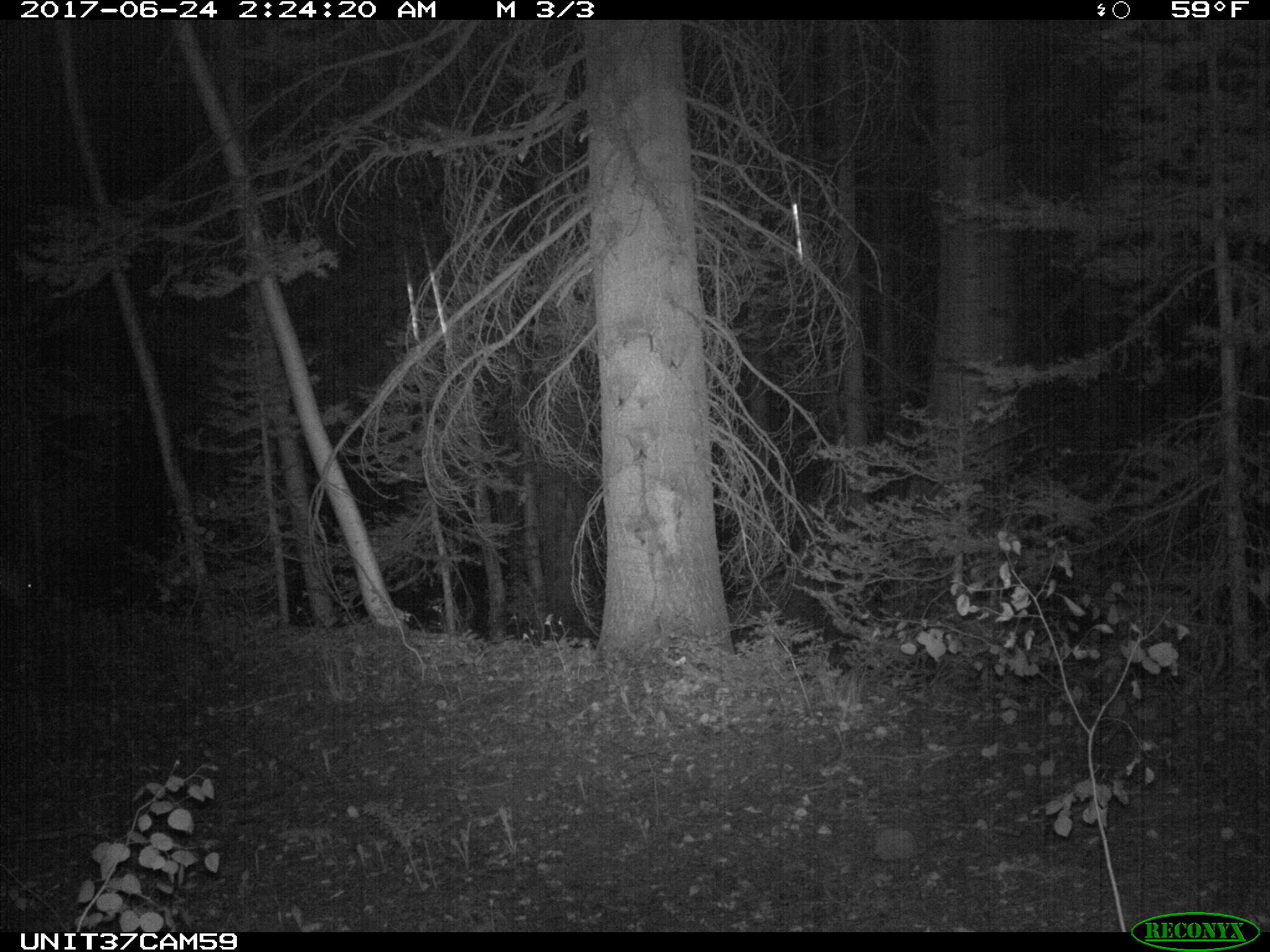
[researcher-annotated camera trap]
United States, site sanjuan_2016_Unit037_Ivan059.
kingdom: Animalia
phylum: Chordata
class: Mammalia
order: Artiodactyla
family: Cervidae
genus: Odocoileus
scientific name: Odocoileus hemionus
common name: mule deer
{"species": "Odocoileus hemionus (mule deer)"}